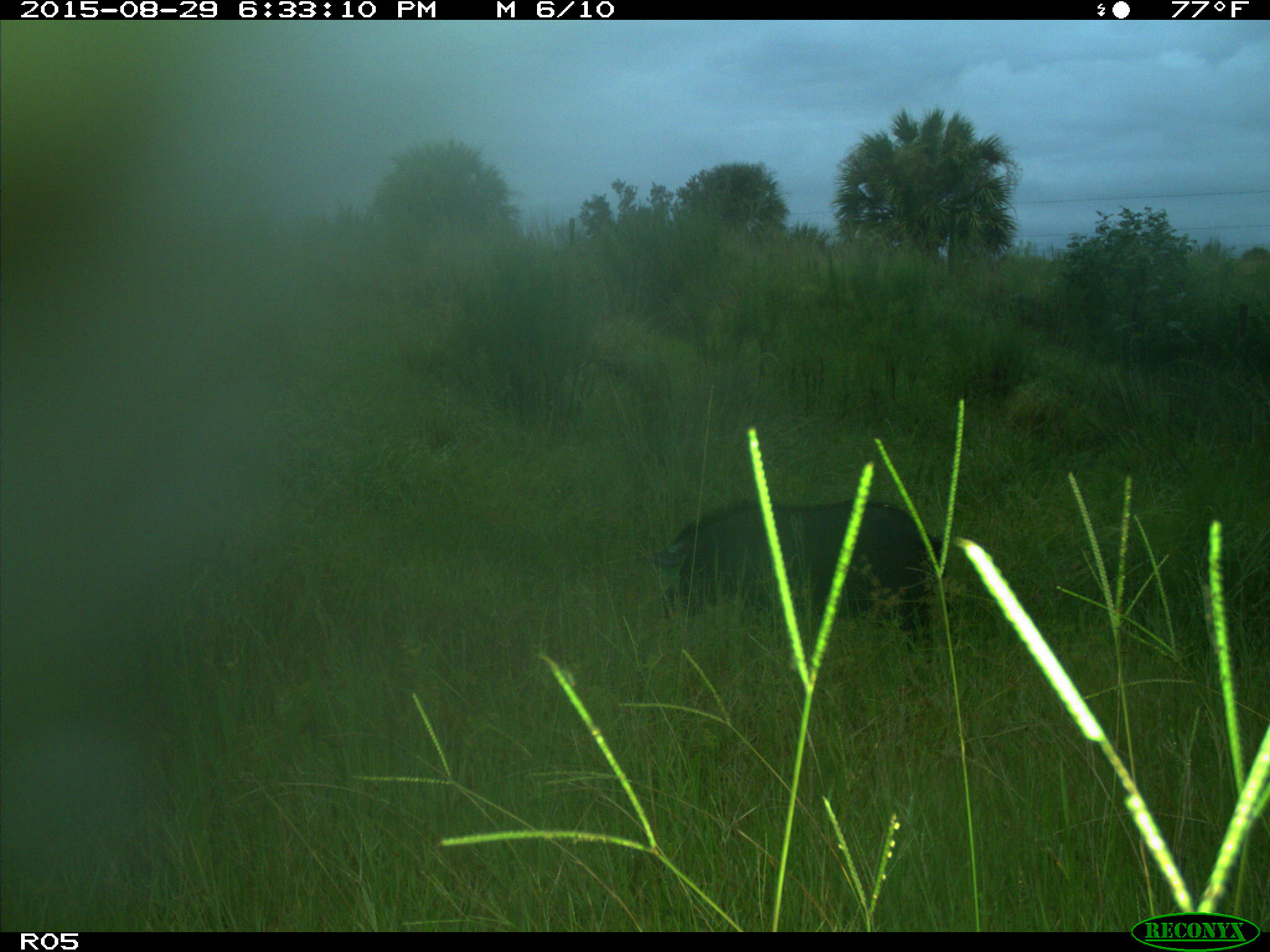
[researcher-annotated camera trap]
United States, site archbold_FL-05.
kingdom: Animalia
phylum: Chordata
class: Mammalia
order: Artiodactyla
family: Suidae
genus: Sus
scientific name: Sus scrofa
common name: wild boar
Sus scrofa (wild boar).